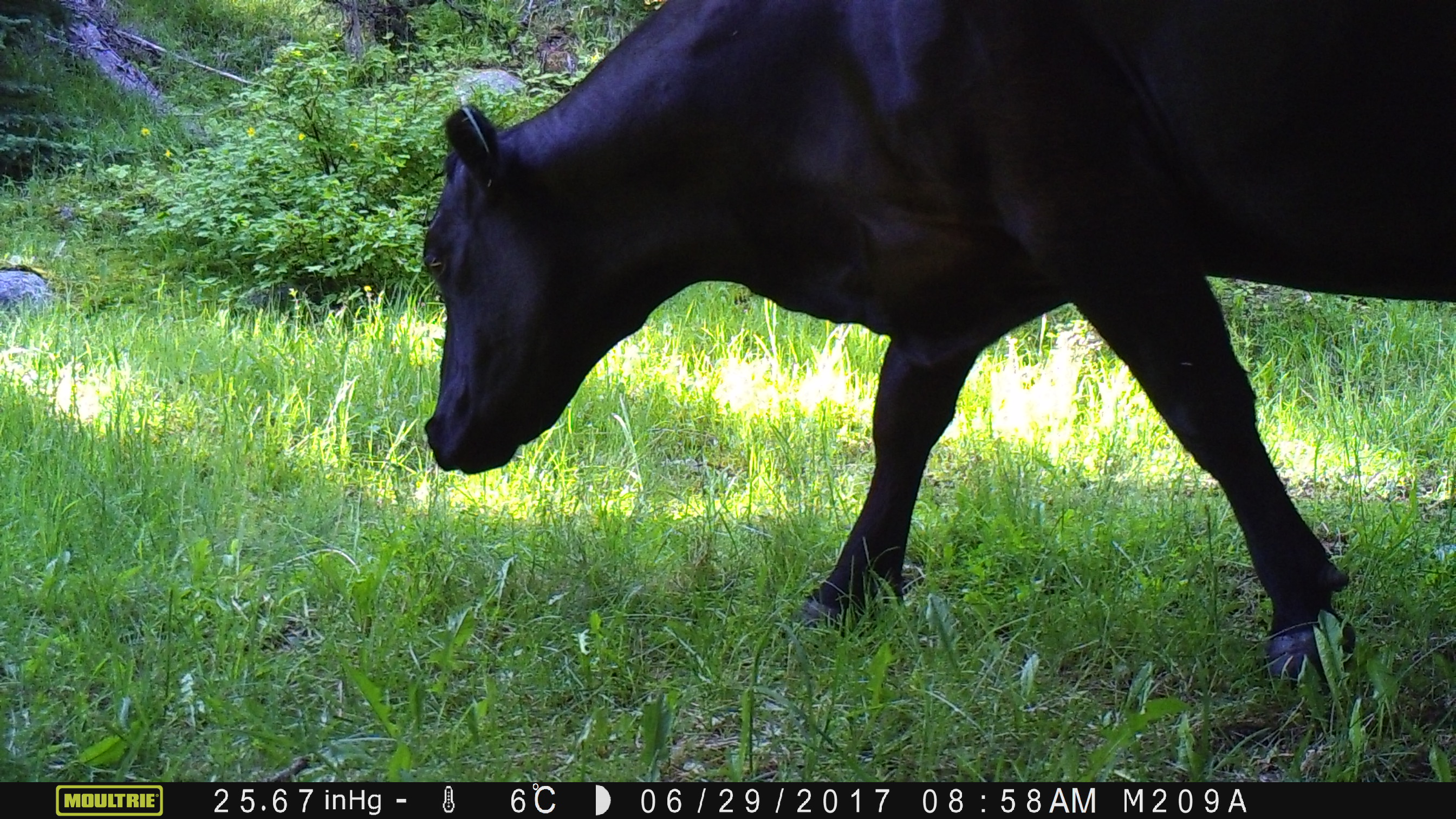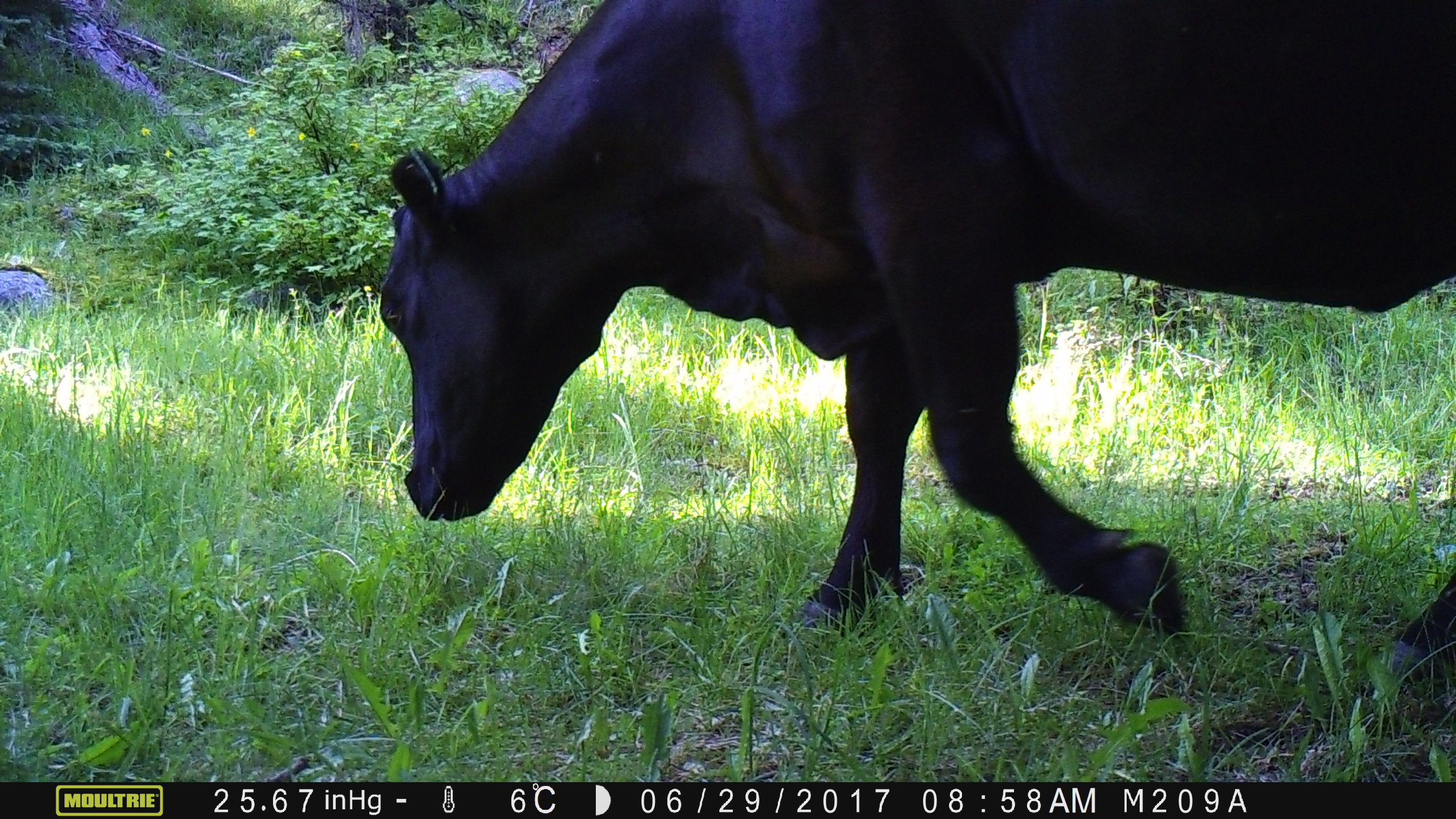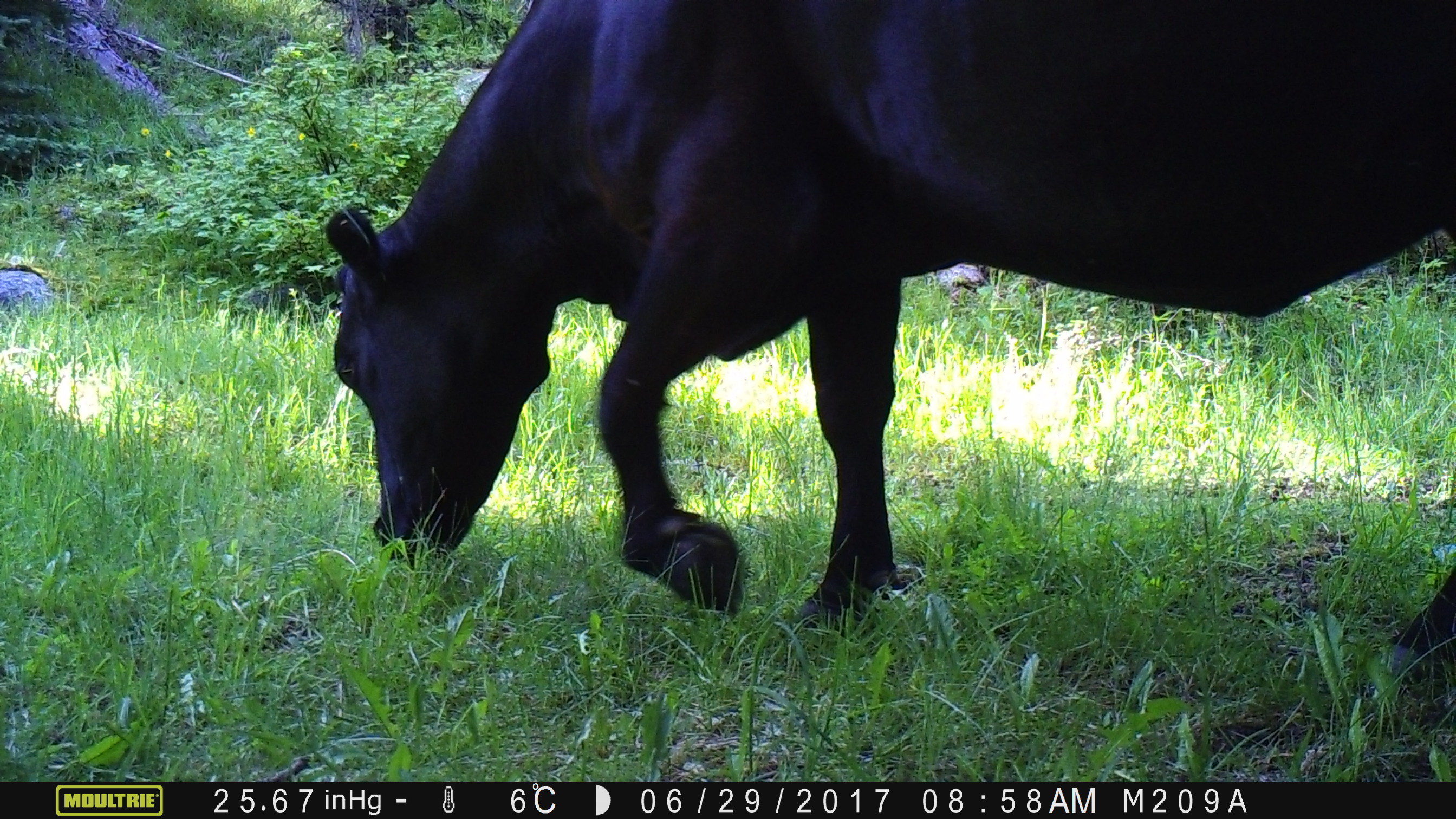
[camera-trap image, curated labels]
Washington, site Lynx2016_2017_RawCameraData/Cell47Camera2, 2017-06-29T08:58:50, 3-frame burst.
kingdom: Animalia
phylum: Chordata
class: Mammalia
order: Artiodactyla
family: Bovidae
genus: Bos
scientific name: Bos taurus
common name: domestic cattle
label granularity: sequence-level